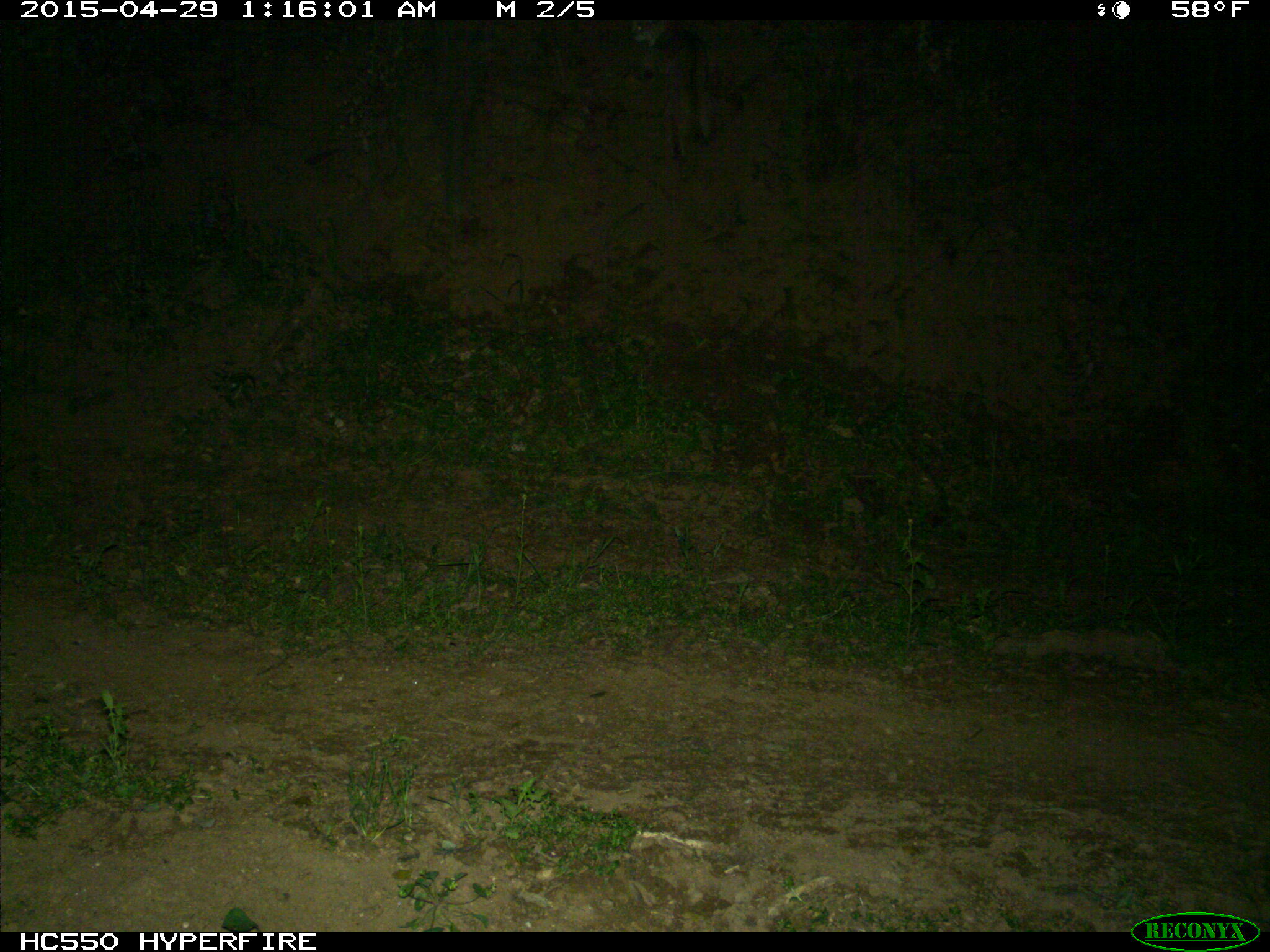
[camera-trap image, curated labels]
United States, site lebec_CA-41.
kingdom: Animalia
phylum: Chordata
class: Mammalia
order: Carnivora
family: Felidae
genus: Lynx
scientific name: Lynx rufus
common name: bobcat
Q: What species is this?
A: Lynx rufus (bobcat).